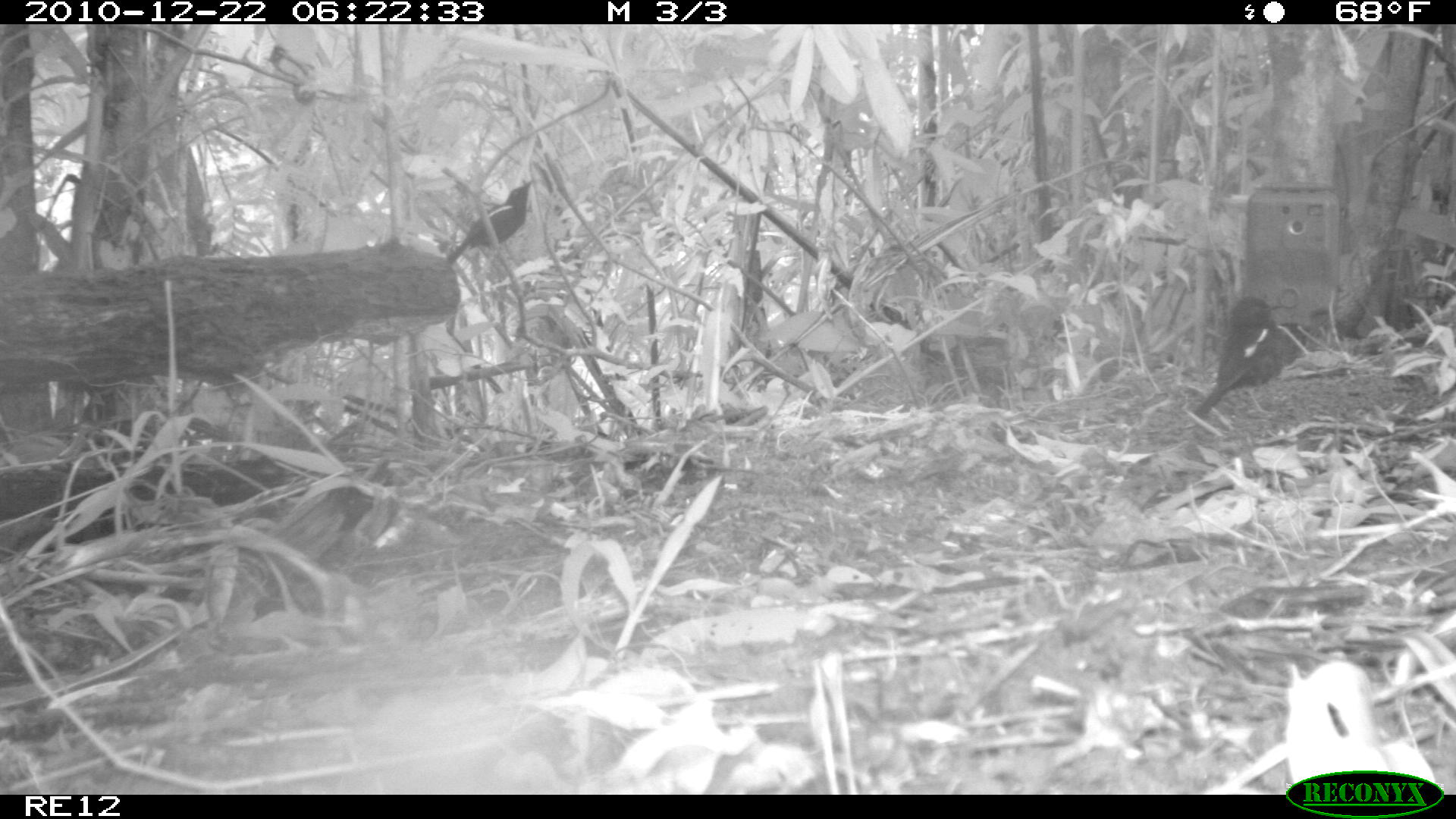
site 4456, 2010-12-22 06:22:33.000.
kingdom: Animalia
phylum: Chordata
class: Aves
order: Passeriformes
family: Muscicapidae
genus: Copsychus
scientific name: Copsychus albospecularis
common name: madagascan magpie-robin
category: cospsychus albospecularis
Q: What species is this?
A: Cospsychus albospecularis (madagascan magpie-robin) (Copsychus albospecularis).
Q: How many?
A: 1.